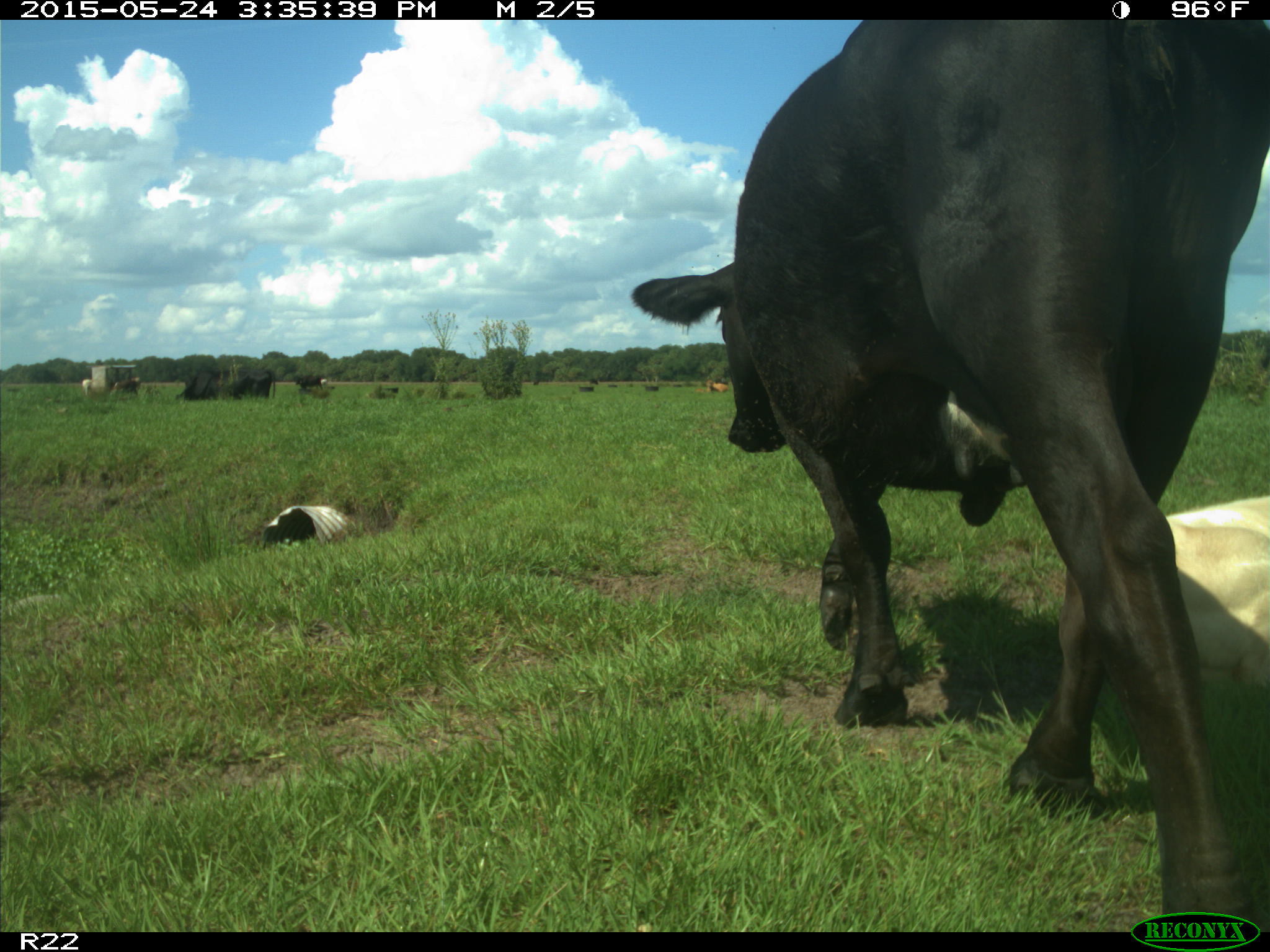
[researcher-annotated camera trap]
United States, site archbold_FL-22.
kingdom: Animalia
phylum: Chordata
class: Mammalia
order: Artiodactyla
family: Bovidae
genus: Bos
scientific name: Bos taurus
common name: domestic cow